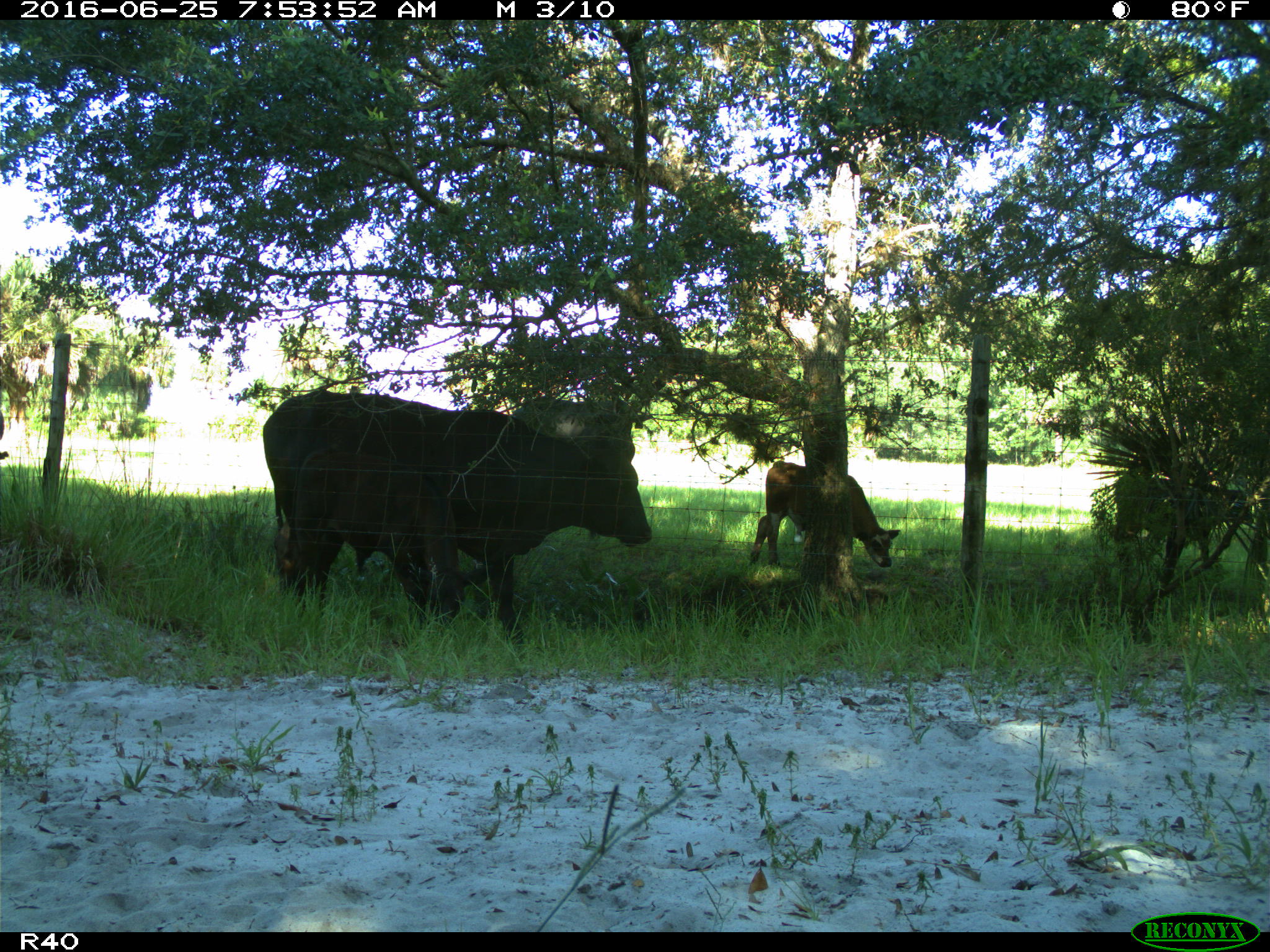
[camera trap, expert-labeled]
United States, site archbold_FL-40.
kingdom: Animalia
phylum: Chordata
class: Mammalia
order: Artiodactyla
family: Bovidae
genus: Bos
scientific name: Bos taurus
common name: domestic cow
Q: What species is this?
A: Bos taurus (domestic cow).